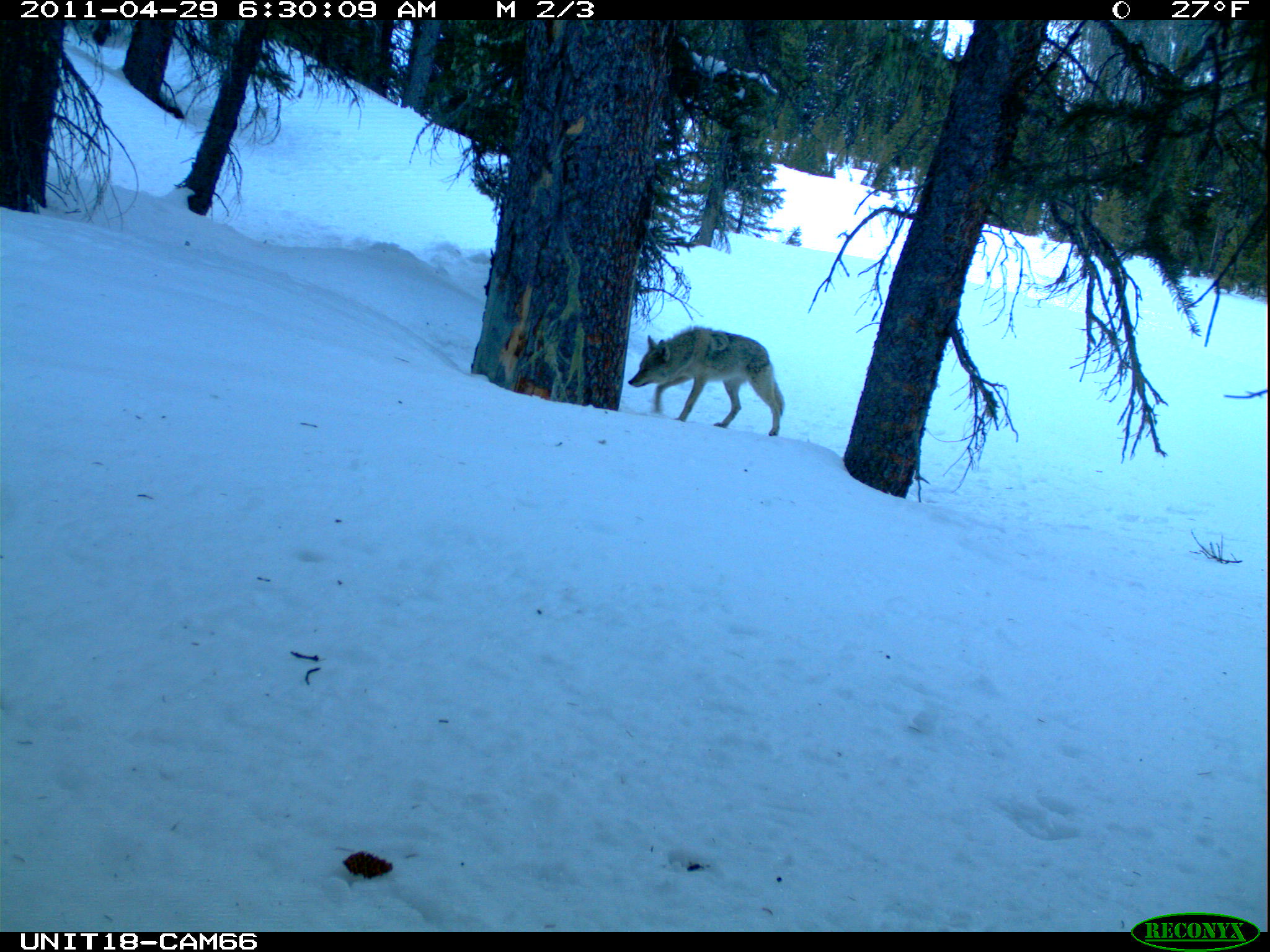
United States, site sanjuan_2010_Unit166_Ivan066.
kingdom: Animalia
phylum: Chordata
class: Mammalia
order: Carnivora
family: Canidae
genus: Canis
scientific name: Canis latrans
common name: coyote